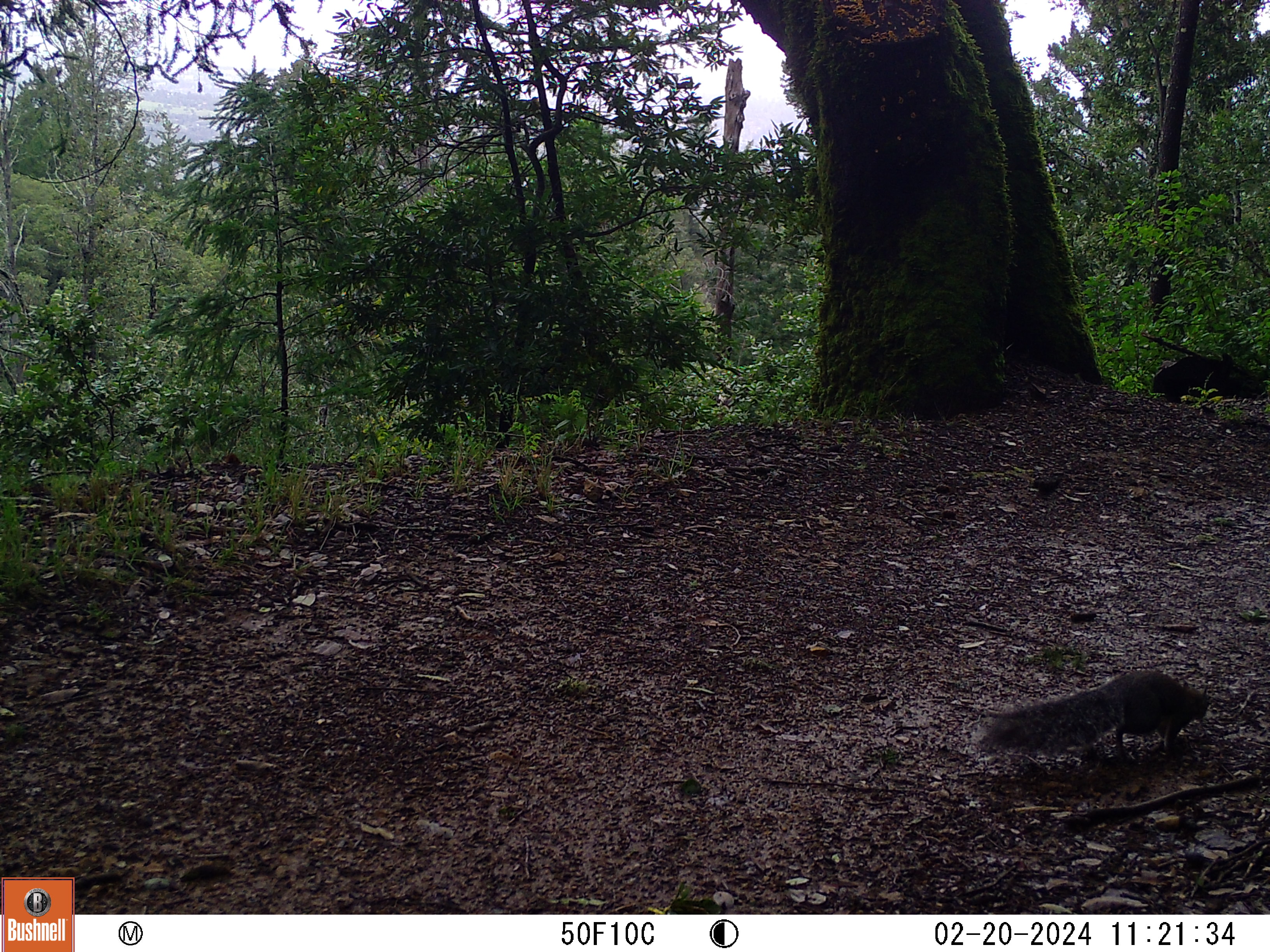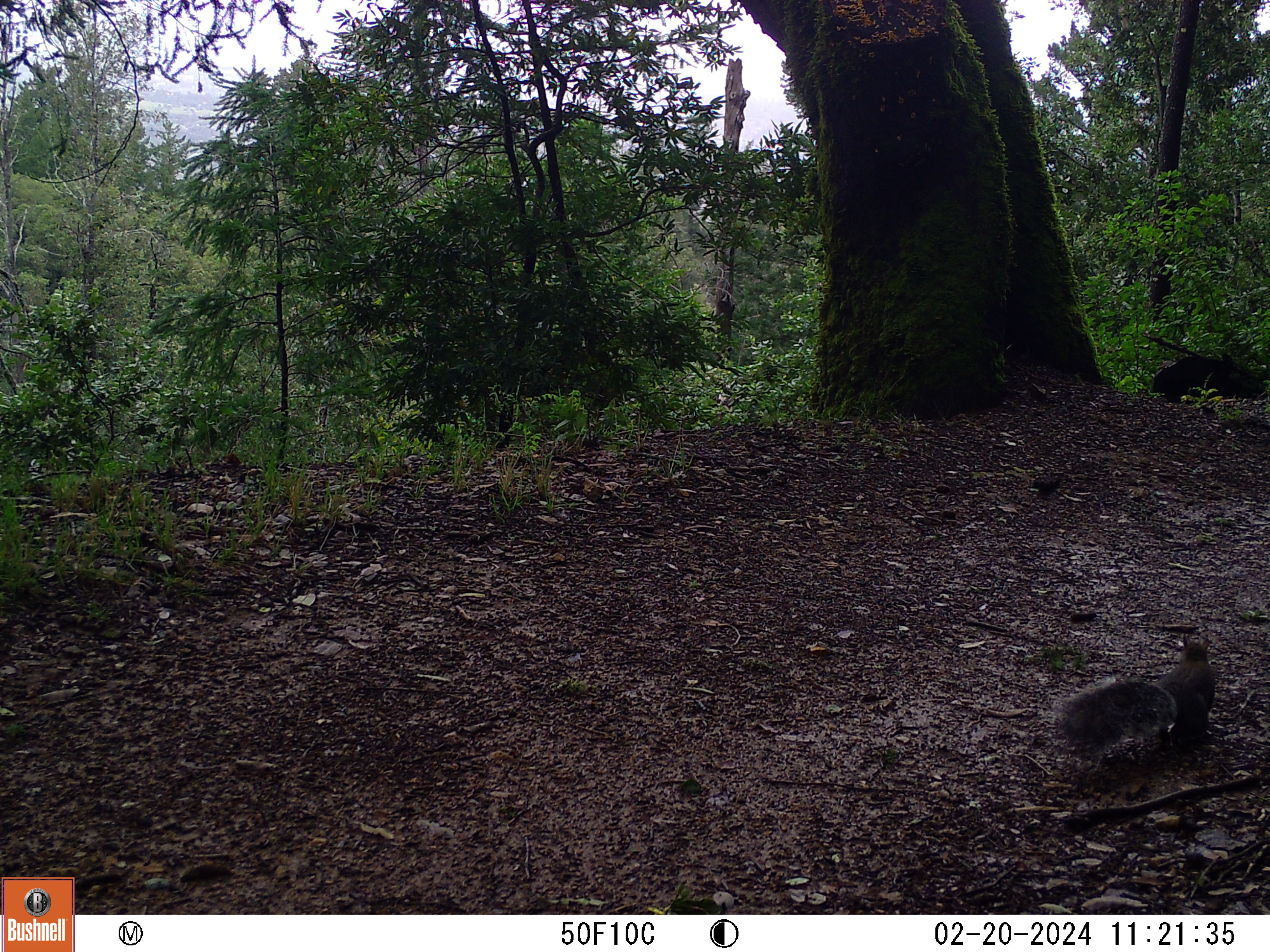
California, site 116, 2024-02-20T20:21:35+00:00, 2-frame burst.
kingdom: Animalia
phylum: Chordata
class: Mammalia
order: Rodentia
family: Sciuridae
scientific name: Sciuridae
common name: squirrel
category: unknown squirrel